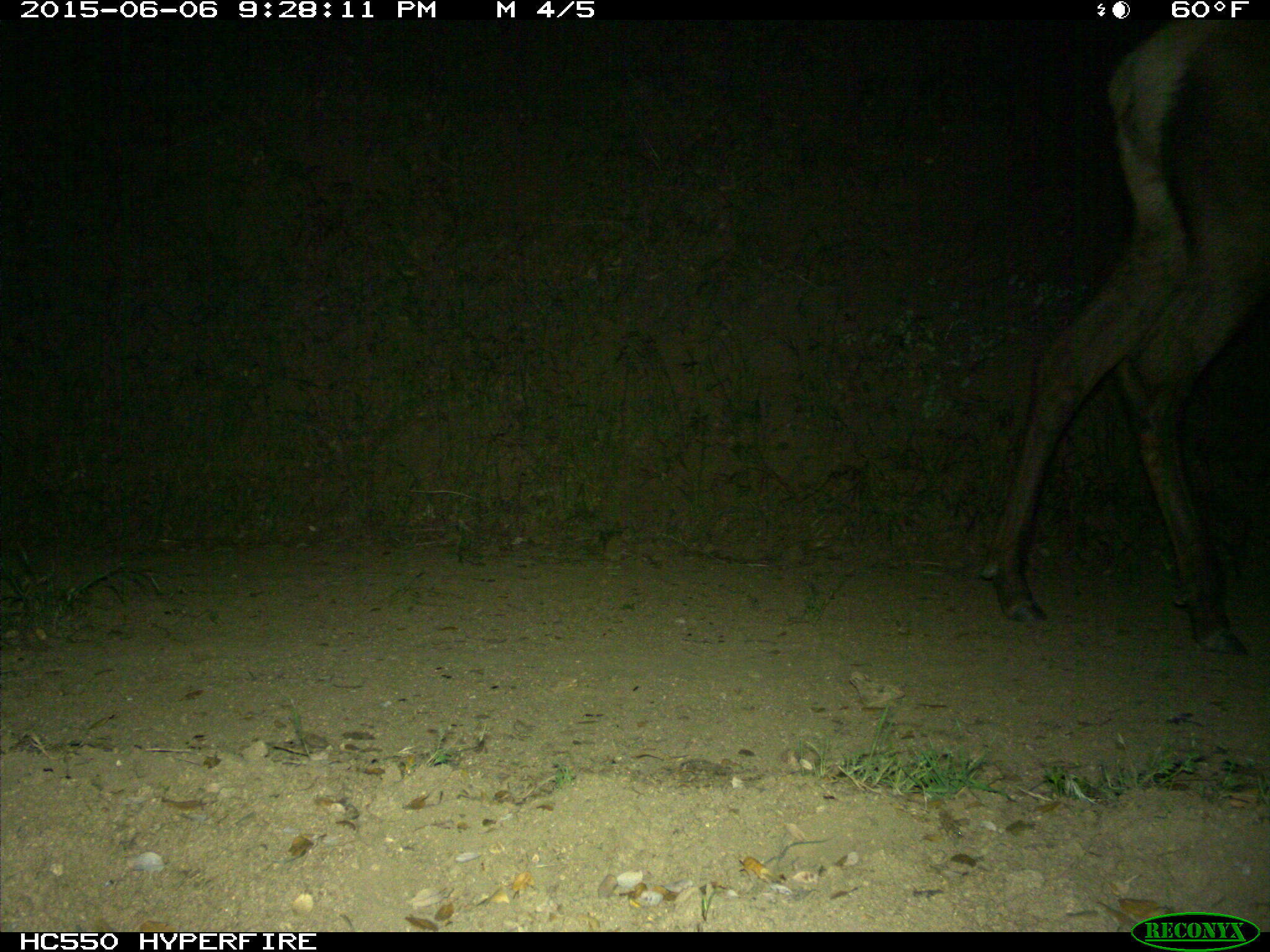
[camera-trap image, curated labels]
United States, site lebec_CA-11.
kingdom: Animalia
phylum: Chordata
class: Mammalia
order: Artiodactyla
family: Cervidae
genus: Cervus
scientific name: Cervus canadensis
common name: elk